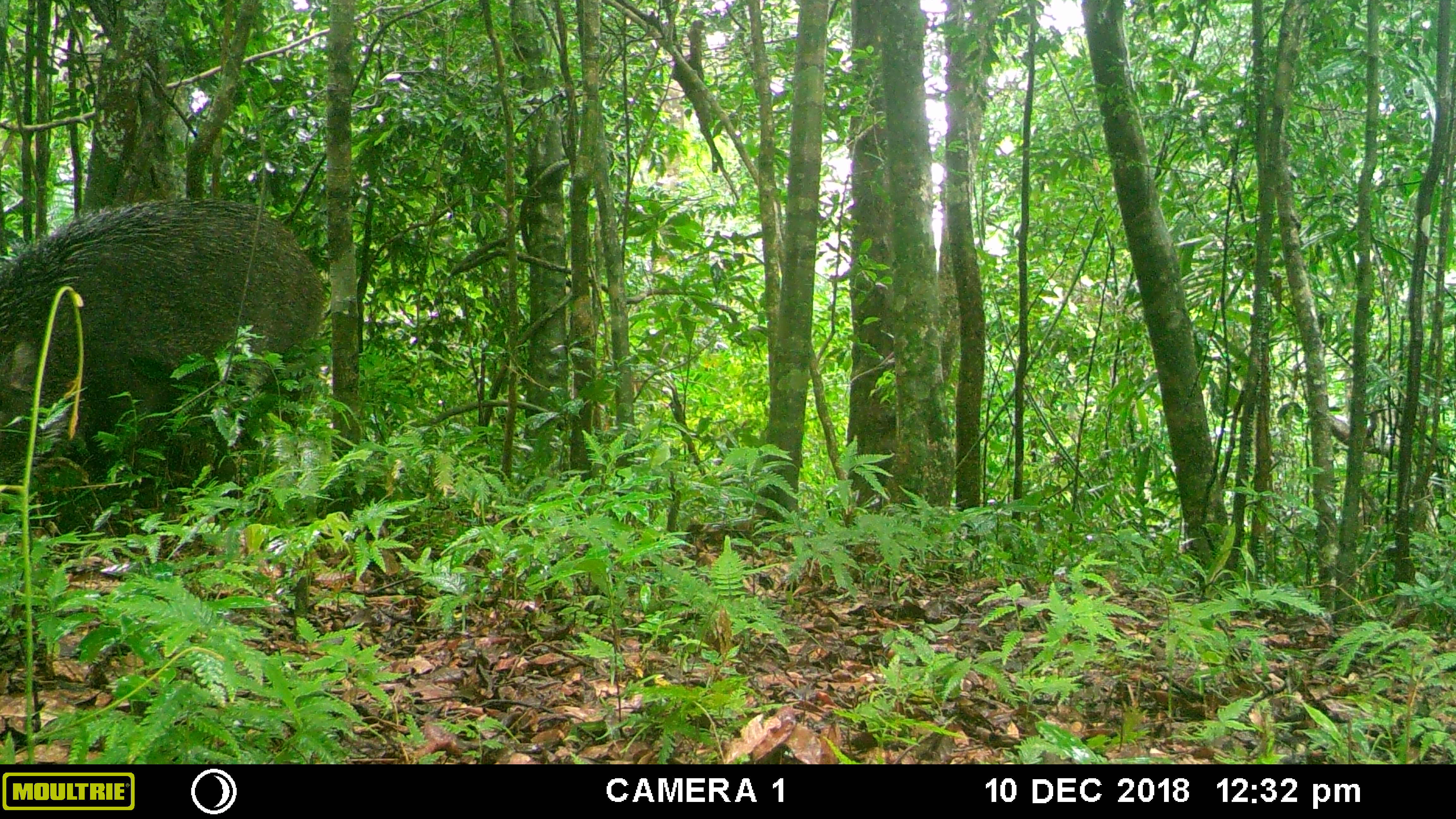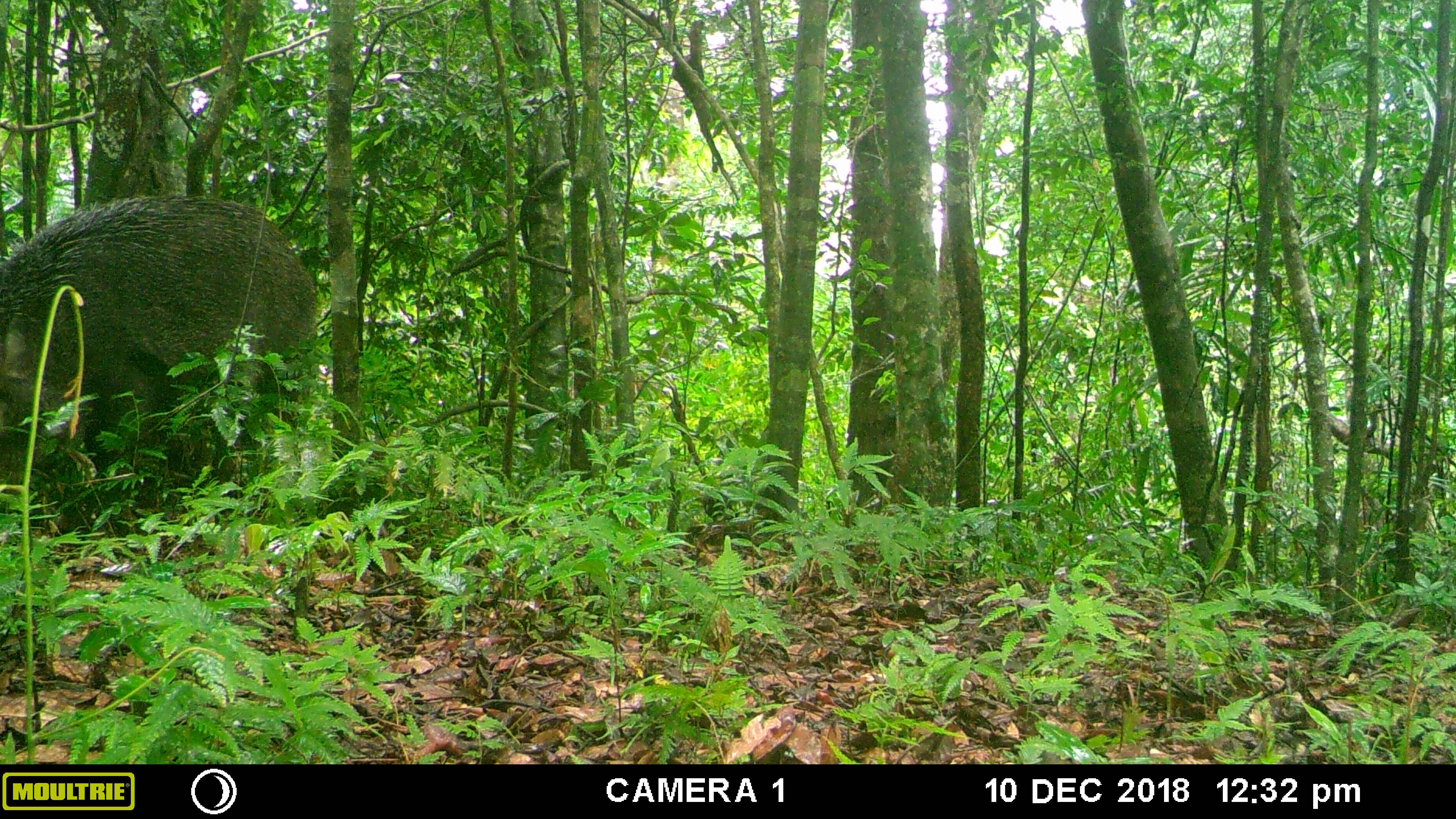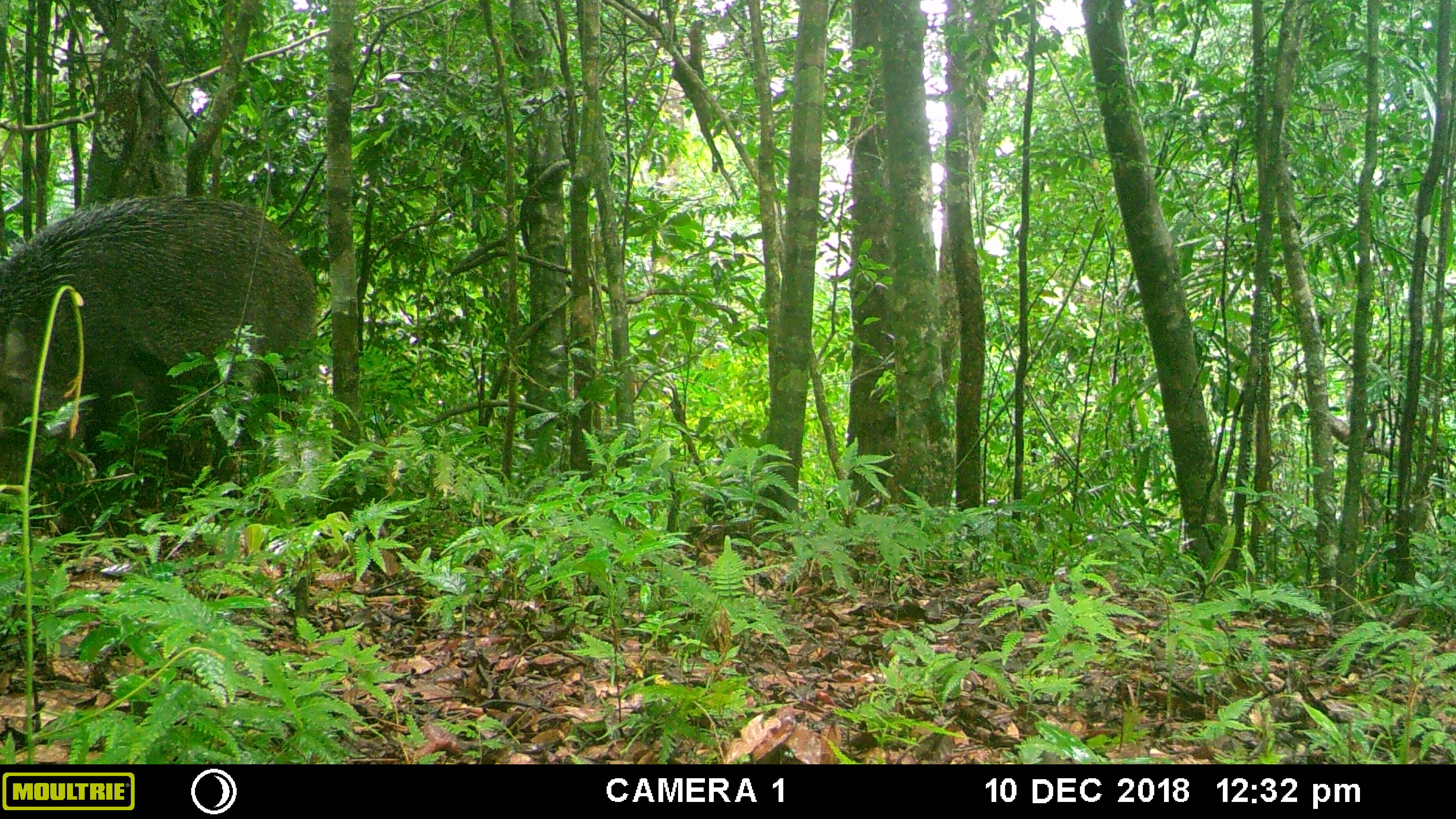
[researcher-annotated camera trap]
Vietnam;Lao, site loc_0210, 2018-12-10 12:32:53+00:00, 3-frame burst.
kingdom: Animalia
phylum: Chordata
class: Mammalia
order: Artiodactyla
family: Suidae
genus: Sus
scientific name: Sus scrofa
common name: eurasian wild pig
Eurasian wild pig (Sus scrofa). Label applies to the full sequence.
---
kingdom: Animalia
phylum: Chordata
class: Aves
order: Galliformes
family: Phasianidae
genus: Gallus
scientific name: Gallus gallus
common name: red junglefowl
Red junglefowl (Gallus gallus). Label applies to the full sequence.